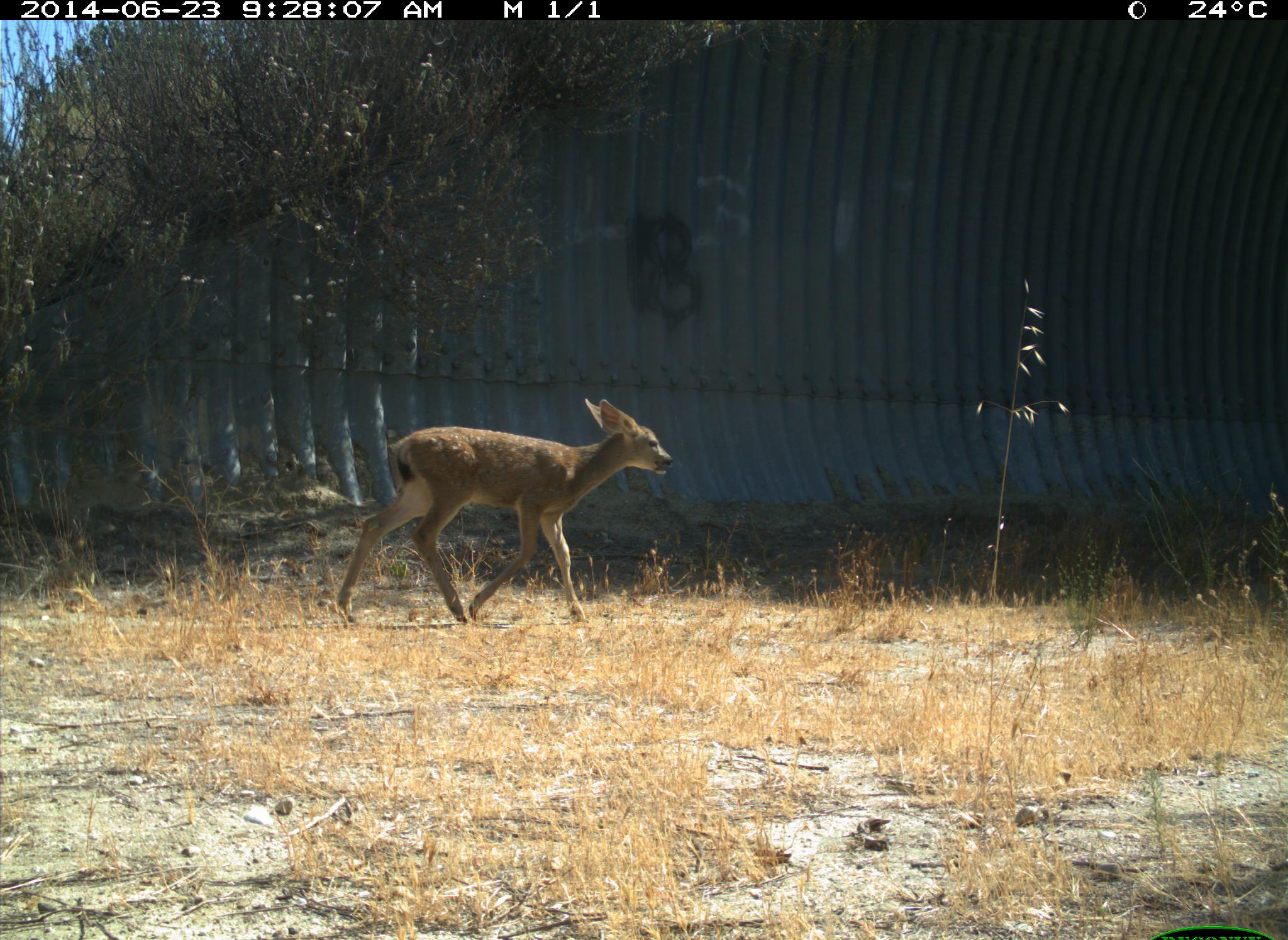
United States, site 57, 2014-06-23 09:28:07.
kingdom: Animalia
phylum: Chordata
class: Mammalia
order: Artiodactyla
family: Cervidae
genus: Odocoileus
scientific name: Odocoileus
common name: deer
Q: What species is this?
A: Deer (Odocoileus).